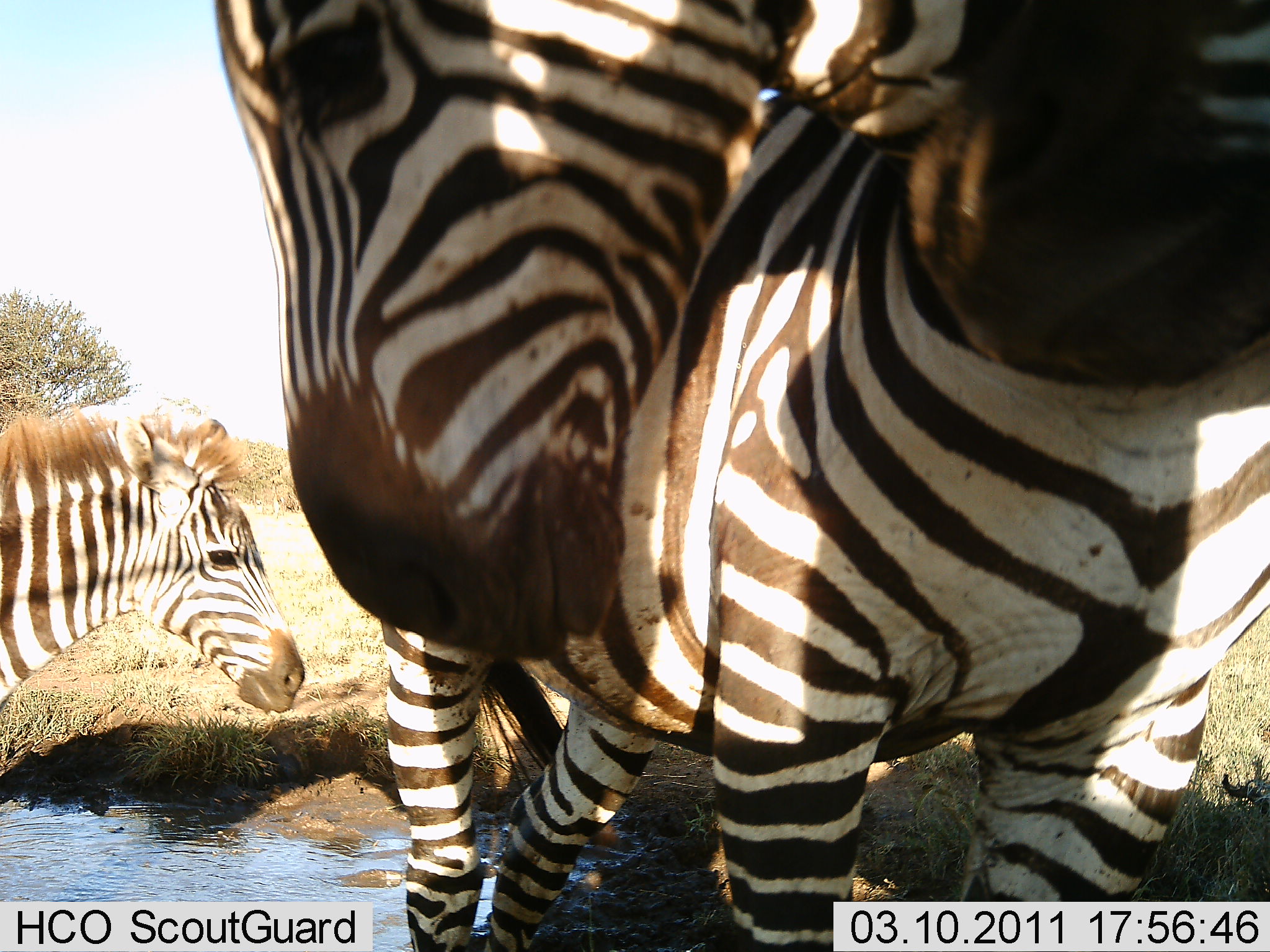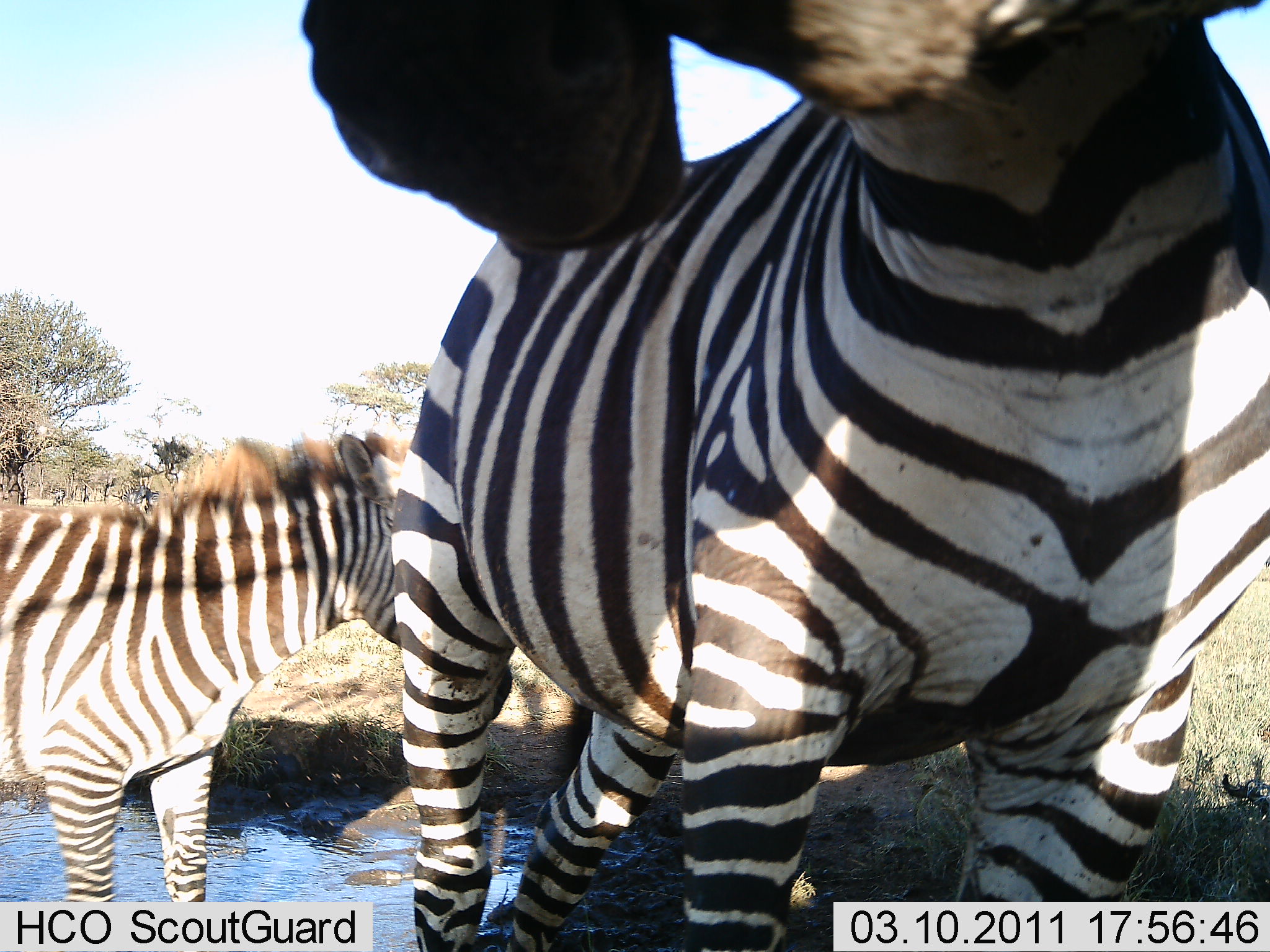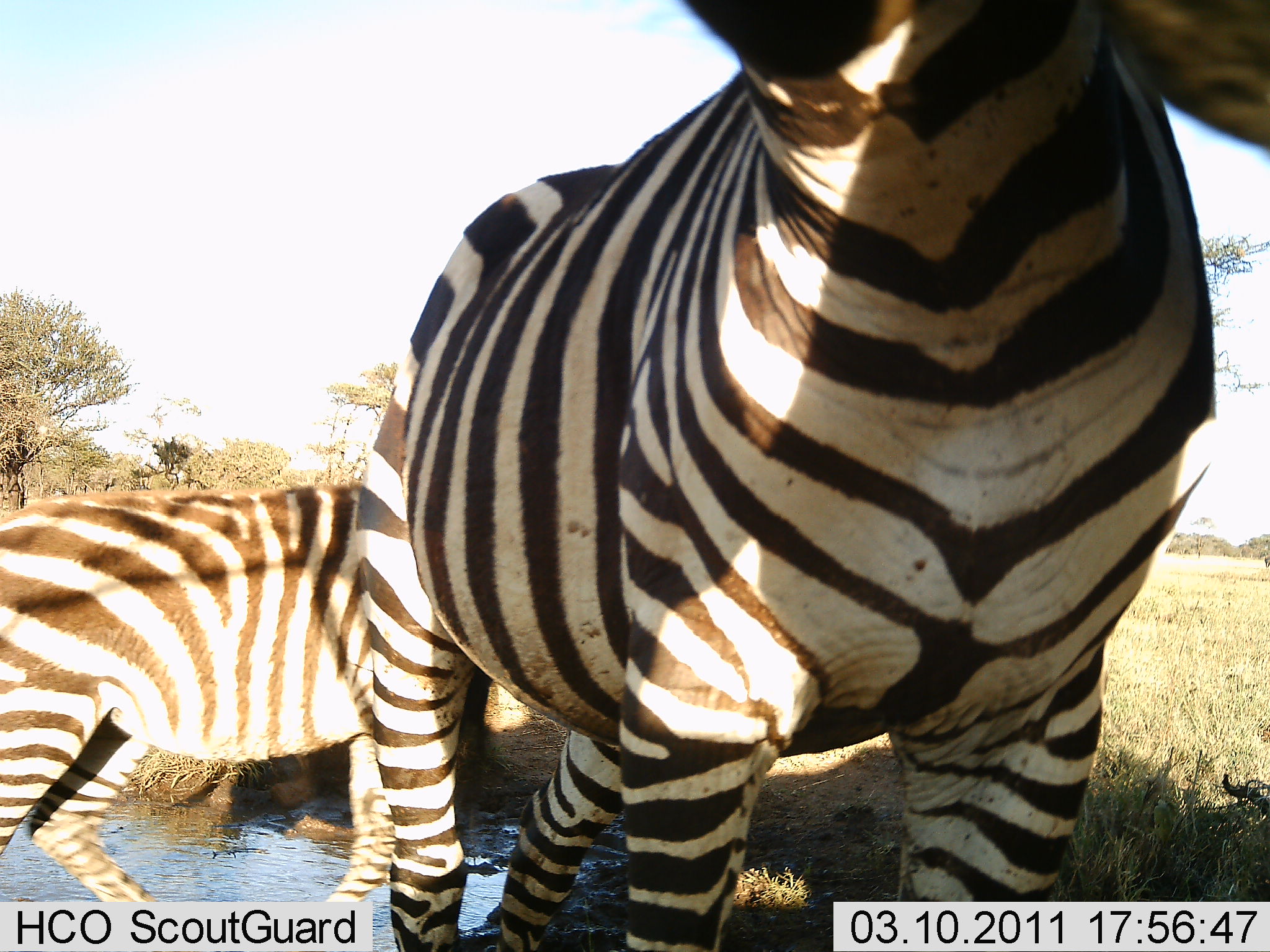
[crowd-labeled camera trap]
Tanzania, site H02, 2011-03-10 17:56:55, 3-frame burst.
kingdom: Animalia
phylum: Chordata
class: Mammalia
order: Perissodactyla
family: Equidae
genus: Equus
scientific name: Equus quagga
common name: plains zebra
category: zebra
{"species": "zebra (plains zebra) (Equus quagga)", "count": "3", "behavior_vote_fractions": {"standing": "70%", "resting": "0%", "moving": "10%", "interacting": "60%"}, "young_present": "10%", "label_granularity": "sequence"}